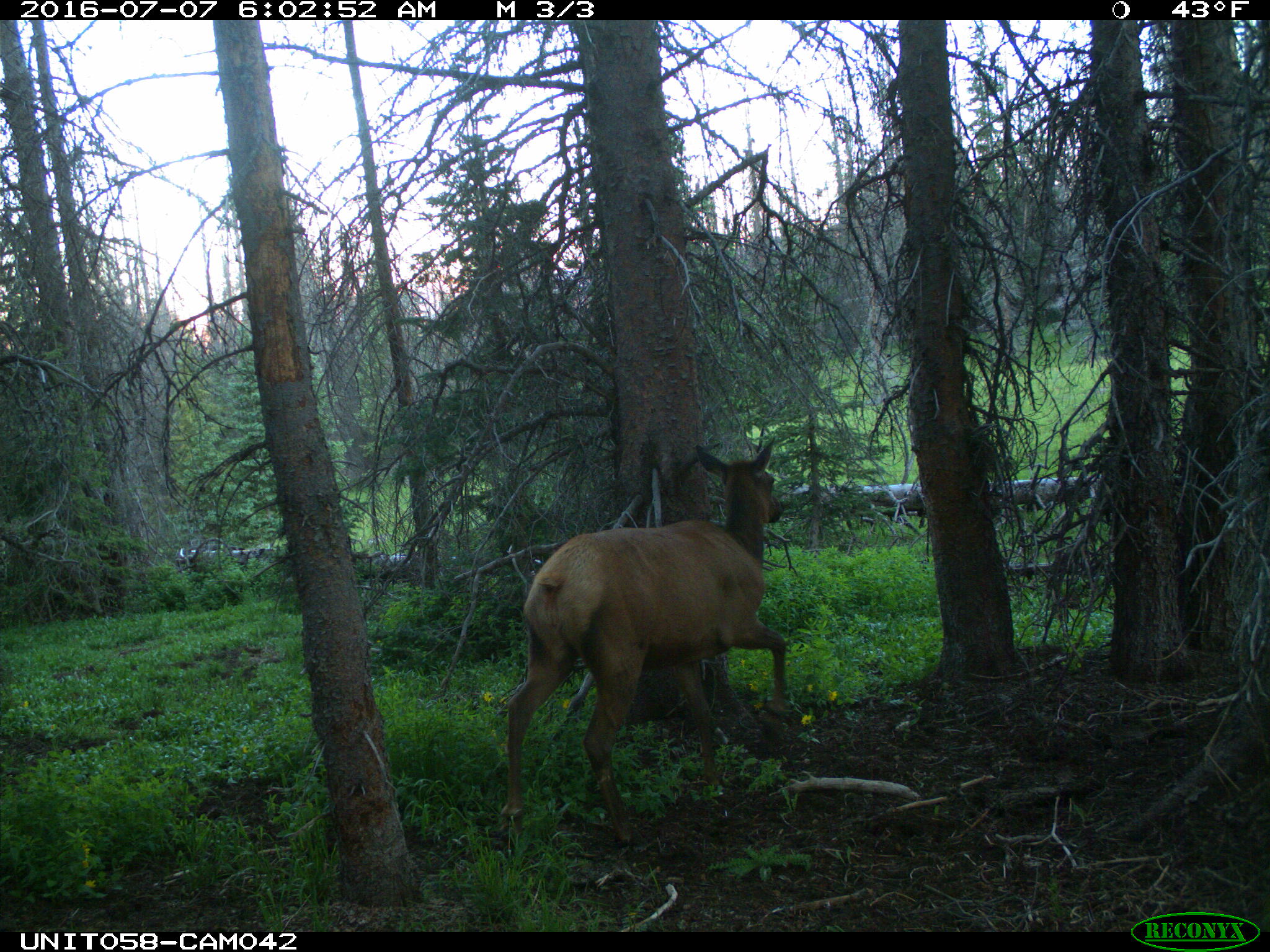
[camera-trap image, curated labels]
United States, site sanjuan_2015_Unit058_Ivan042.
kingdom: Animalia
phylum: Chordata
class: Mammalia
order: Artiodactyla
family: Cervidae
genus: Cervus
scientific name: Cervus elaphus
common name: red deer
Cervus elaphus (red deer).